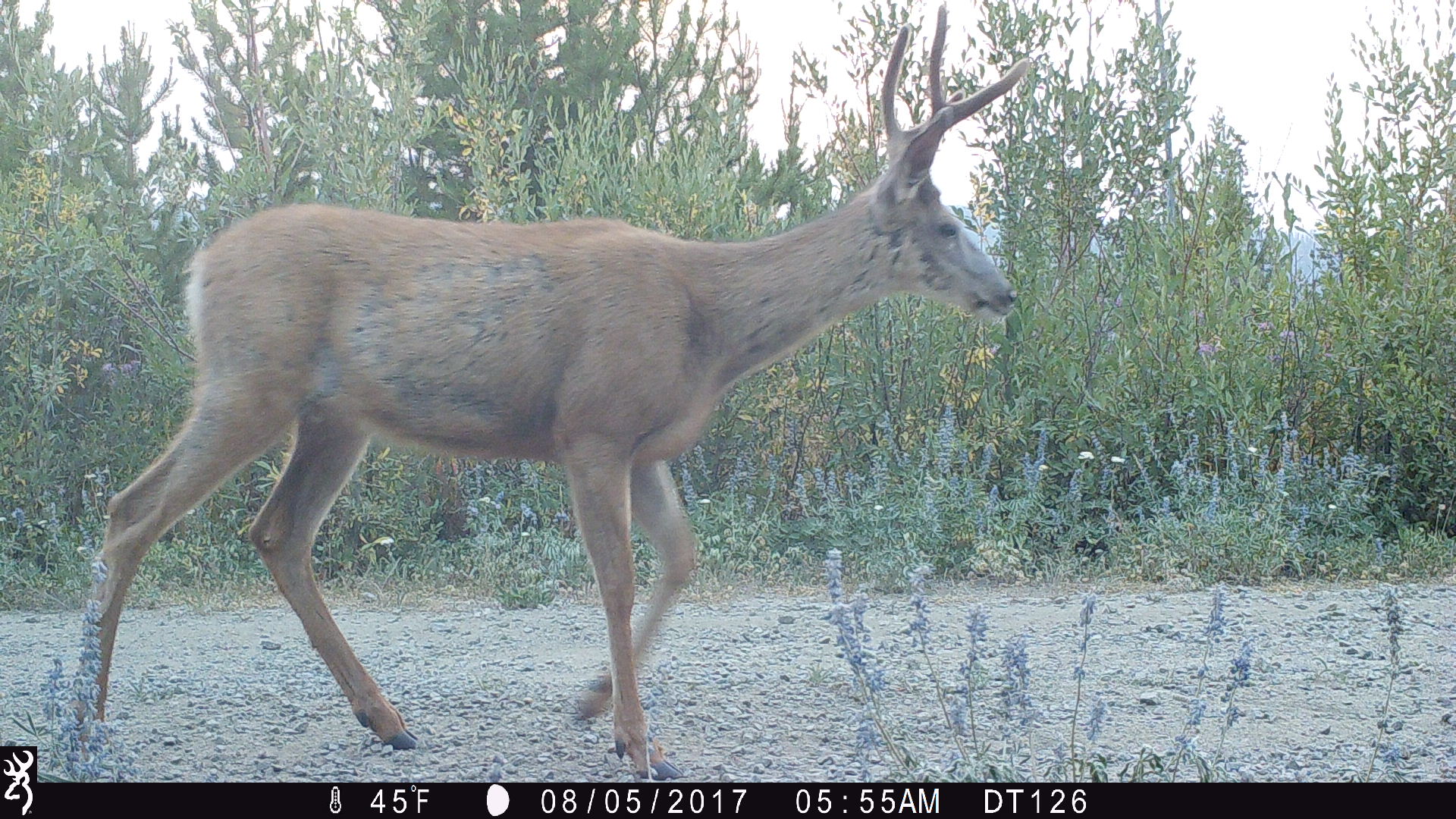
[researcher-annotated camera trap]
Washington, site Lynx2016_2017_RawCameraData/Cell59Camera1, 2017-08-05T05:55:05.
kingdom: Animalia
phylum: Chordata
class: Mammalia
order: Artiodactyla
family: Cervidae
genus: Odocoileus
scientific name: Odocoileus hemionus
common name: mule deer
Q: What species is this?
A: Odocoileus hemionus (mule deer).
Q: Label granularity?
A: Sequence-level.